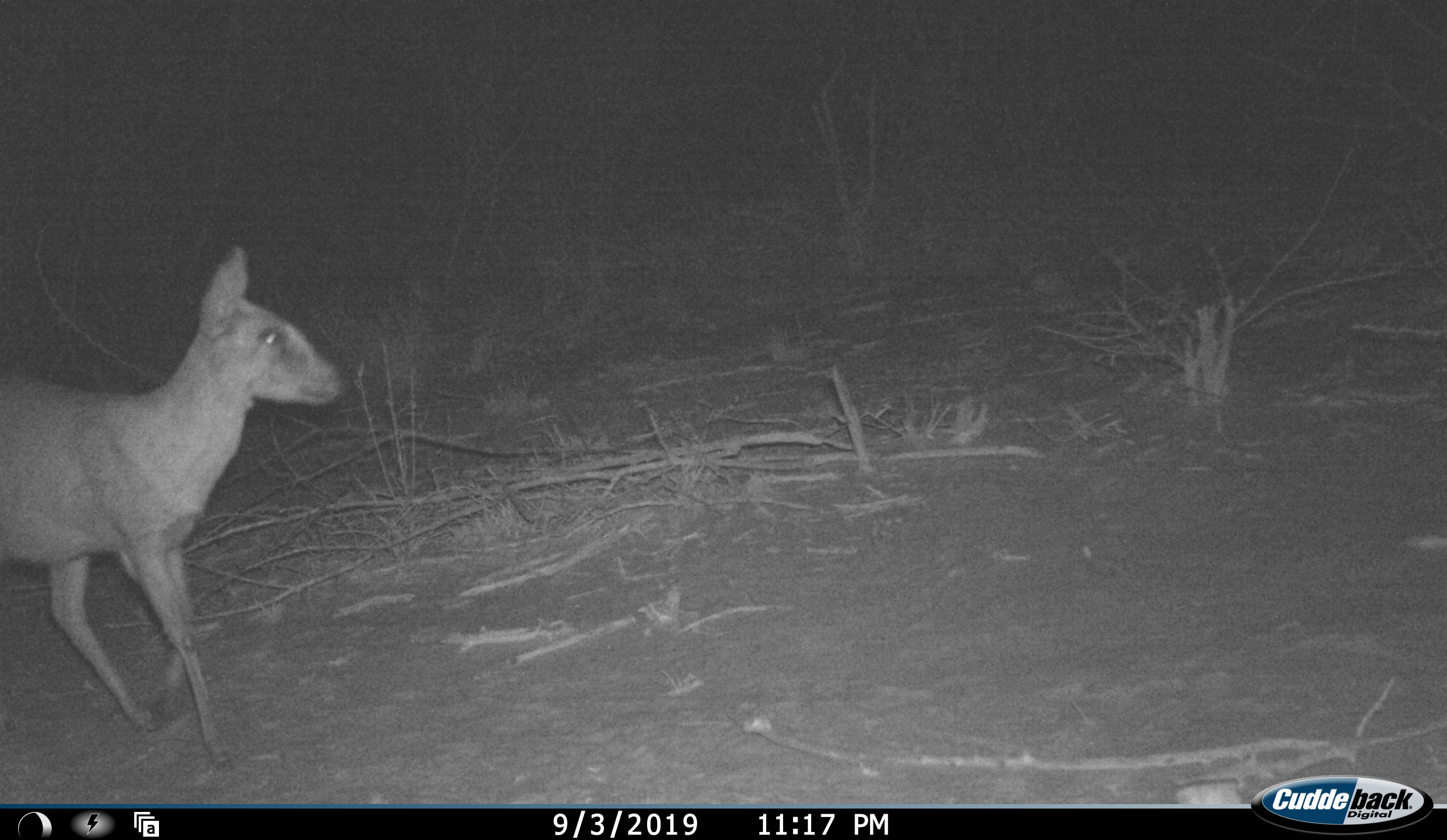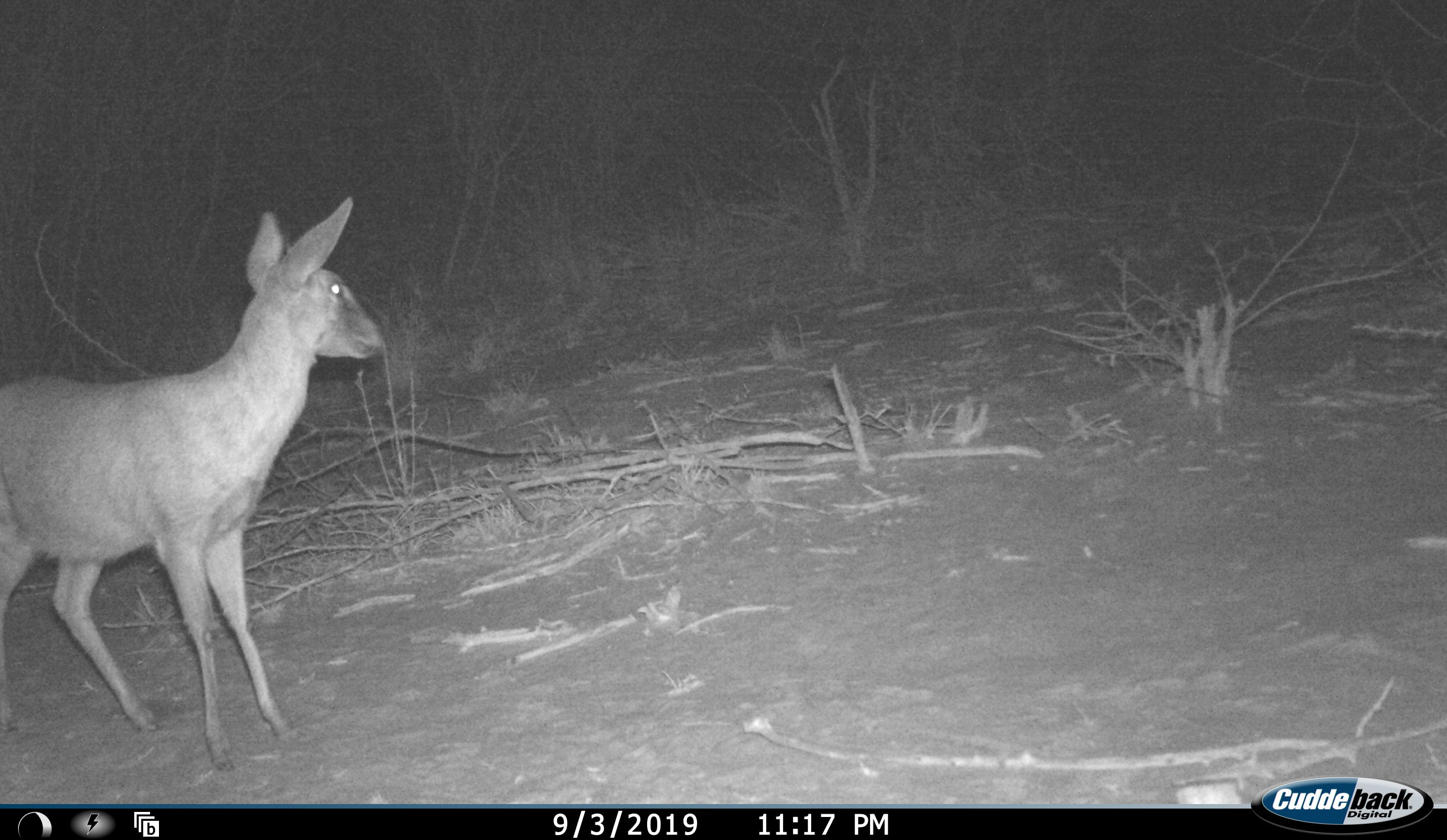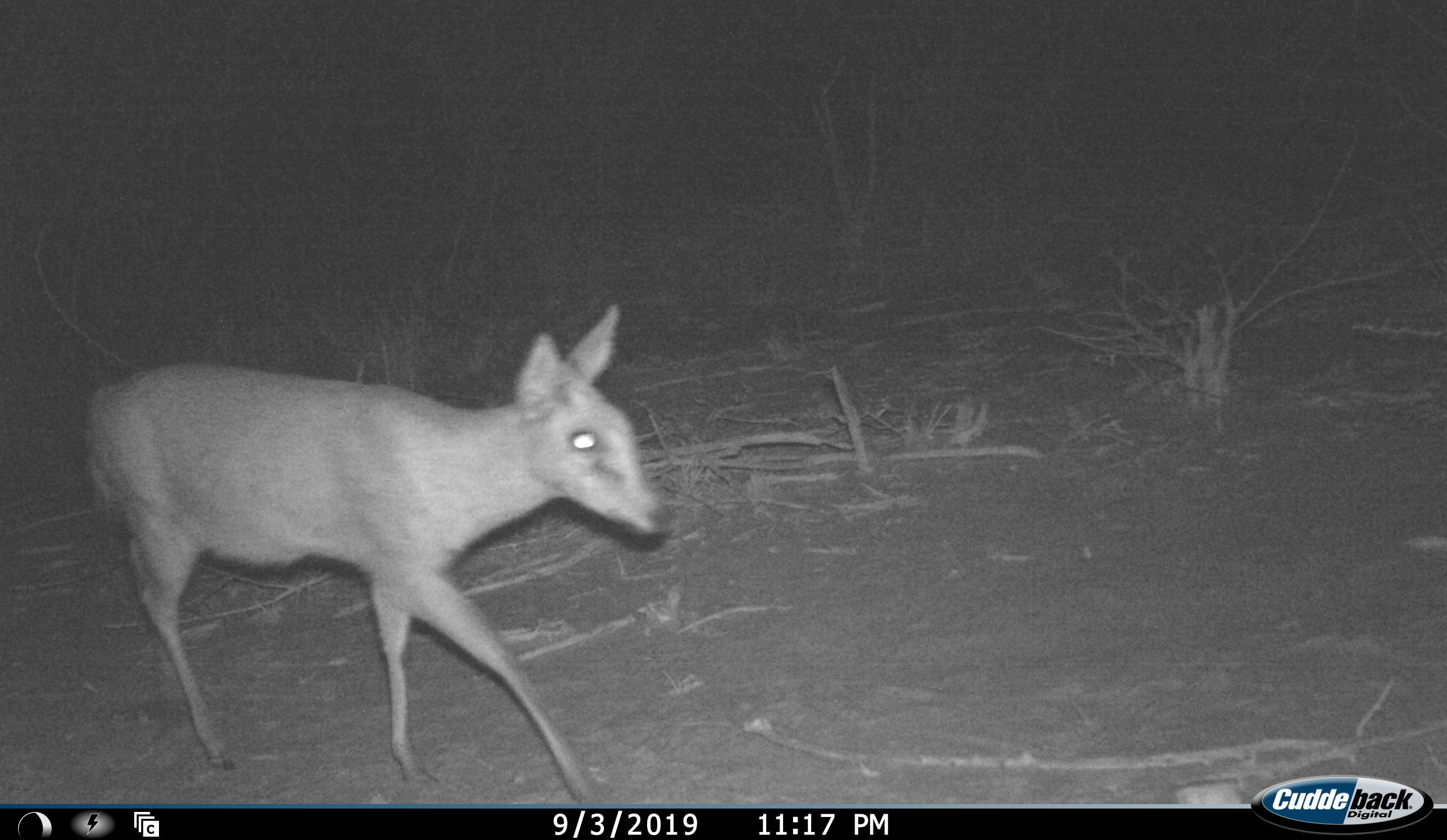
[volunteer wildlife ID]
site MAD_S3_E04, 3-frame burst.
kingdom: Animalia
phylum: Chordata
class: Mammalia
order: Artiodactyla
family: Bovidae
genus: Redunca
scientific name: Redunca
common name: reedbuck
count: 1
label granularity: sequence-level